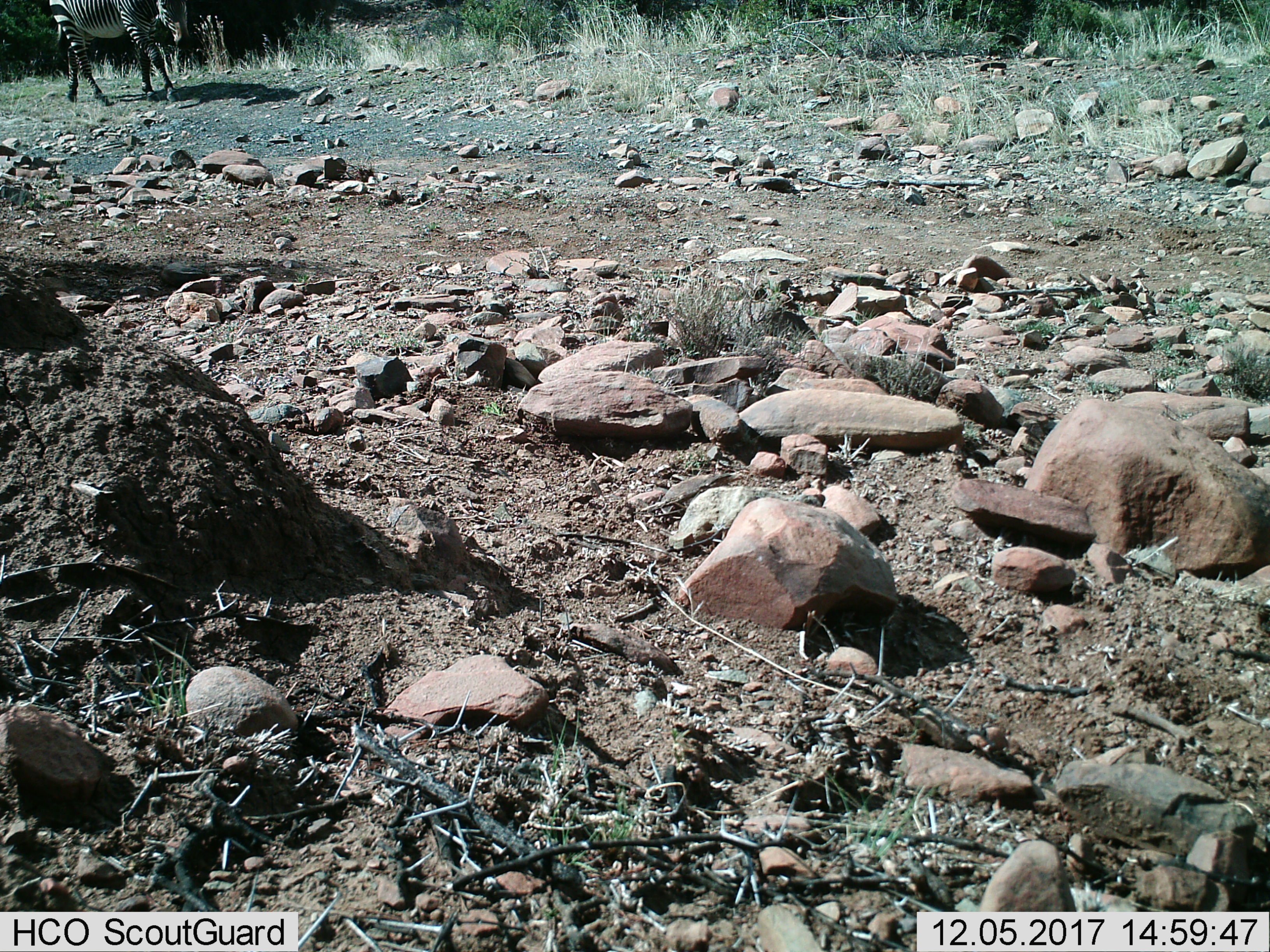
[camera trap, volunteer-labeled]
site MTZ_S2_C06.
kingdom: Animalia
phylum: Chordata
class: Mammalia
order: Perissodactyla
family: Equidae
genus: Equus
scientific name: Equus zebra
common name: mountain zebra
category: zebramountain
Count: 1.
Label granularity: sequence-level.